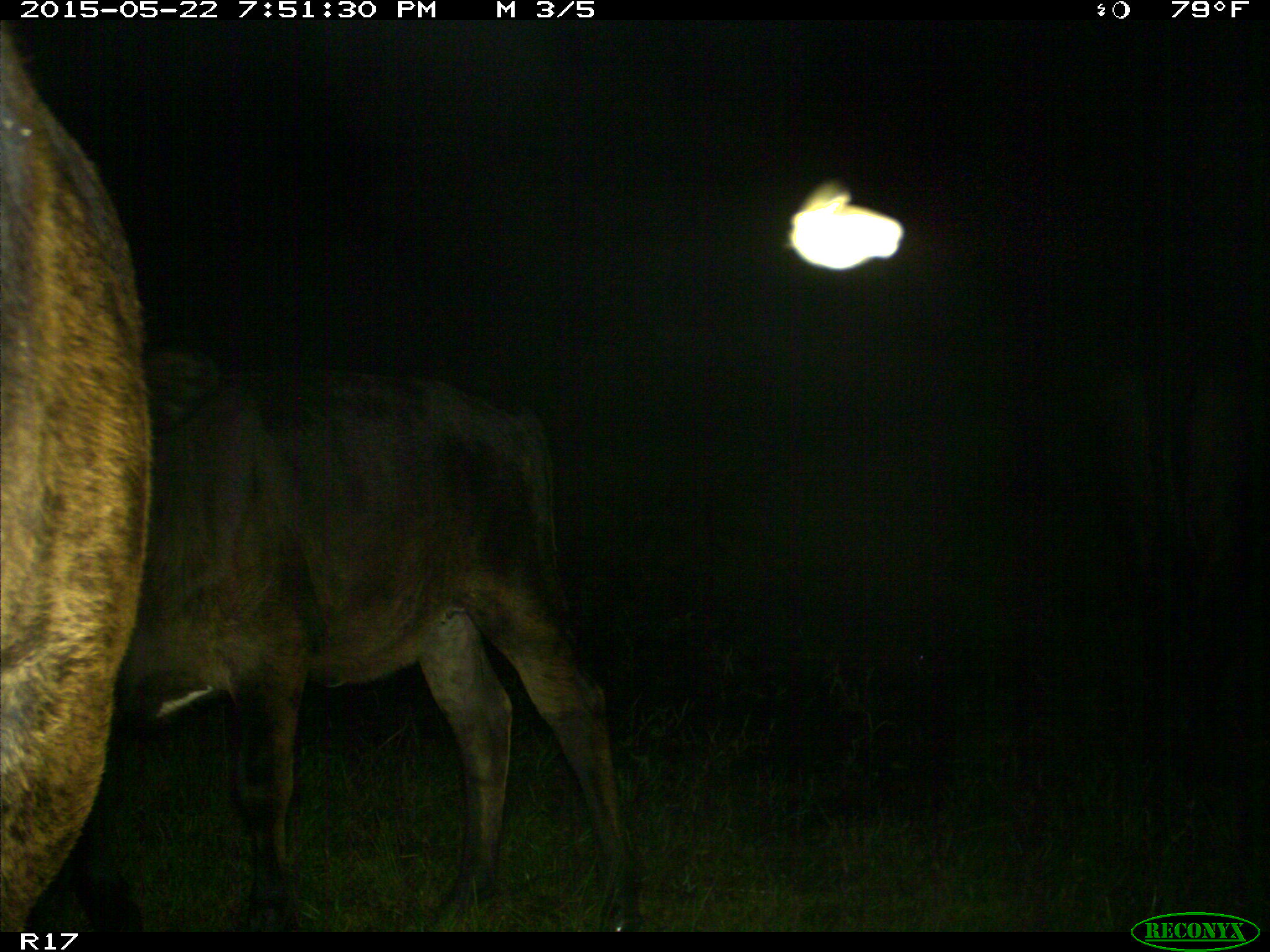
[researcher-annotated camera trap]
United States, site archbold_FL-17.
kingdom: Animalia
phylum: Chordata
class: Mammalia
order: Artiodactyla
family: Bovidae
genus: Bos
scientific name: Bos taurus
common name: domestic cow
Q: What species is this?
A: Bos taurus (domestic cow).